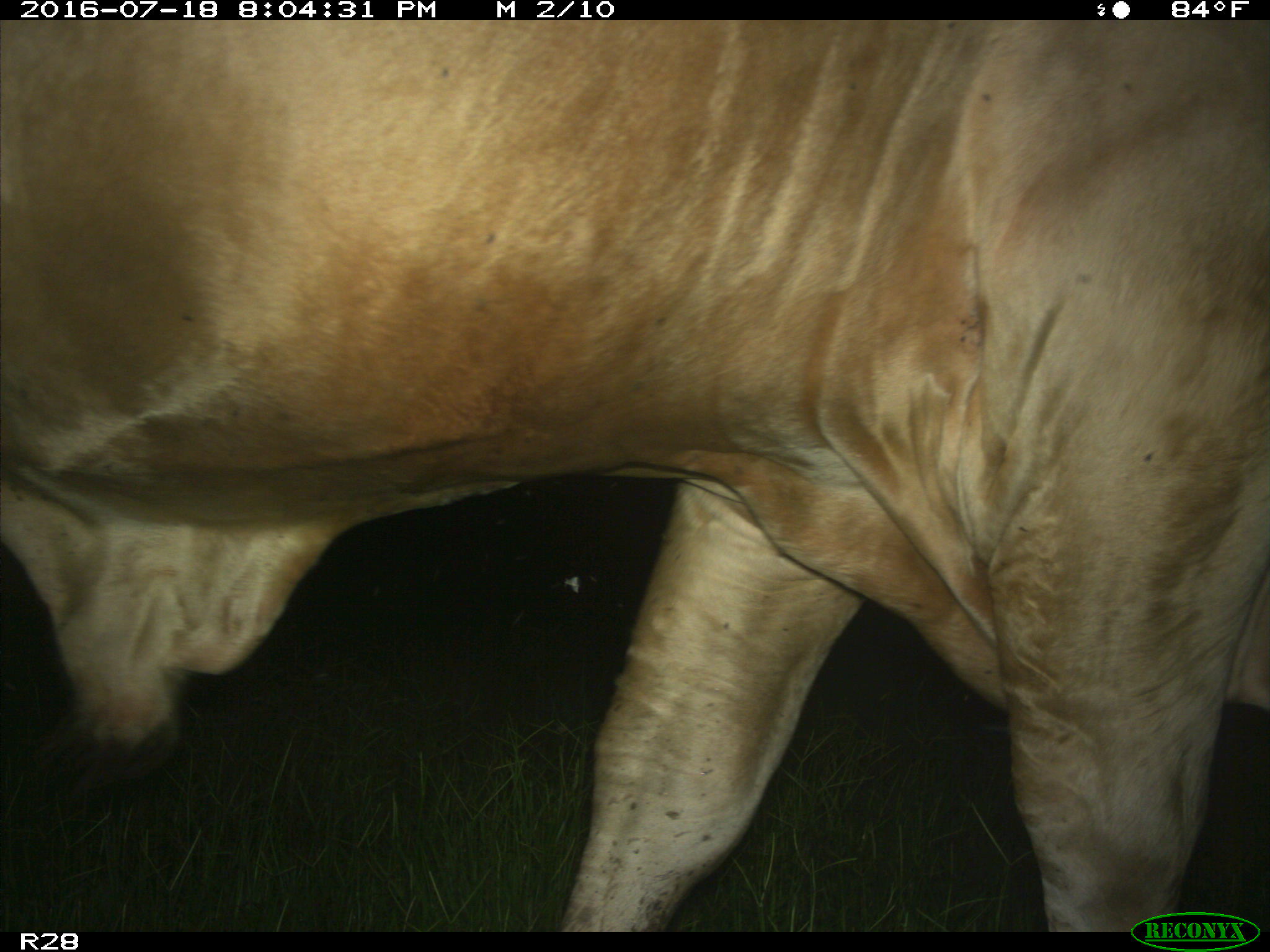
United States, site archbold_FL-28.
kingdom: Animalia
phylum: Chordata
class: Mammalia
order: Artiodactyla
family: Bovidae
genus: Bos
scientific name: Bos taurus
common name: domestic cow